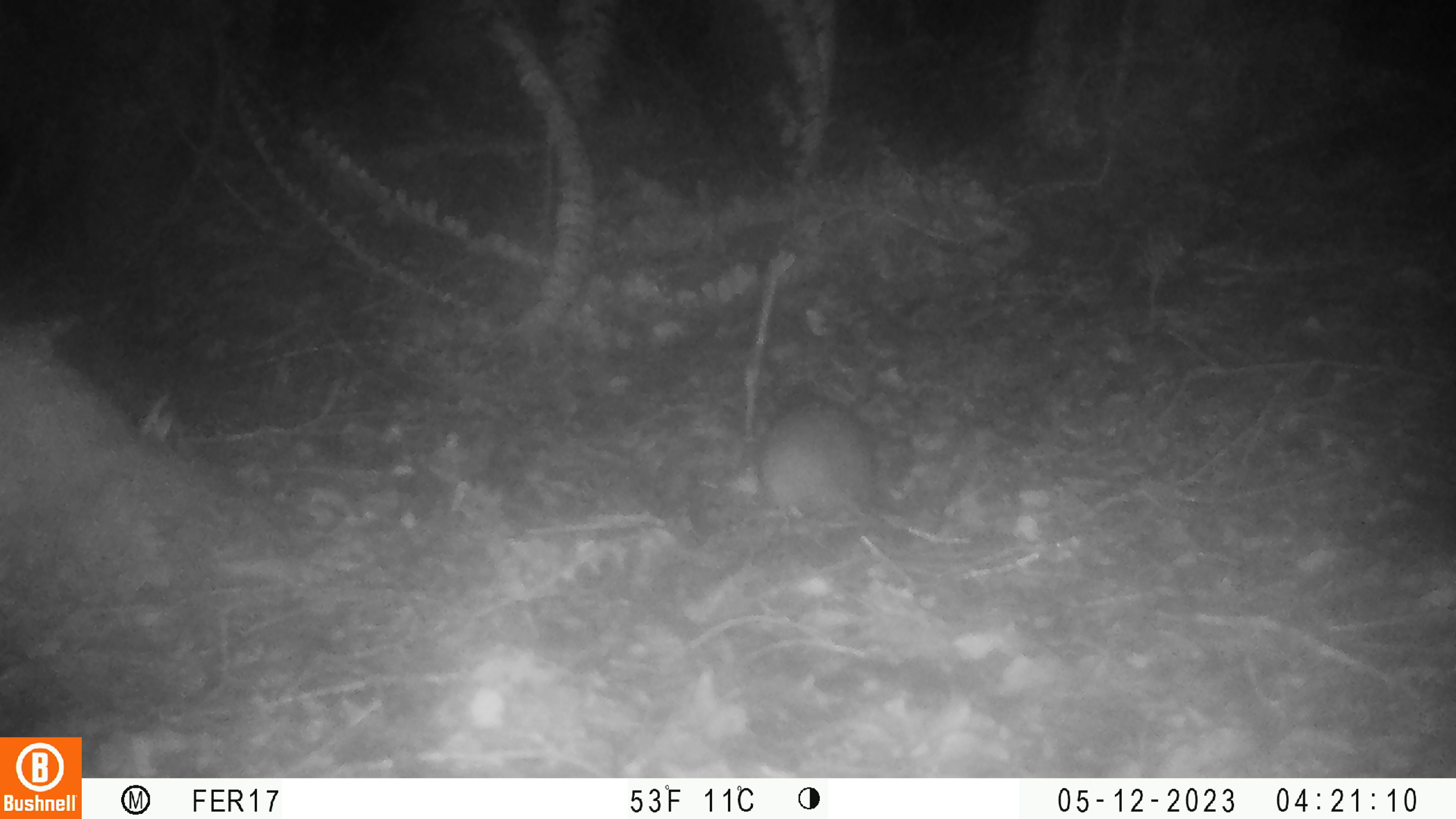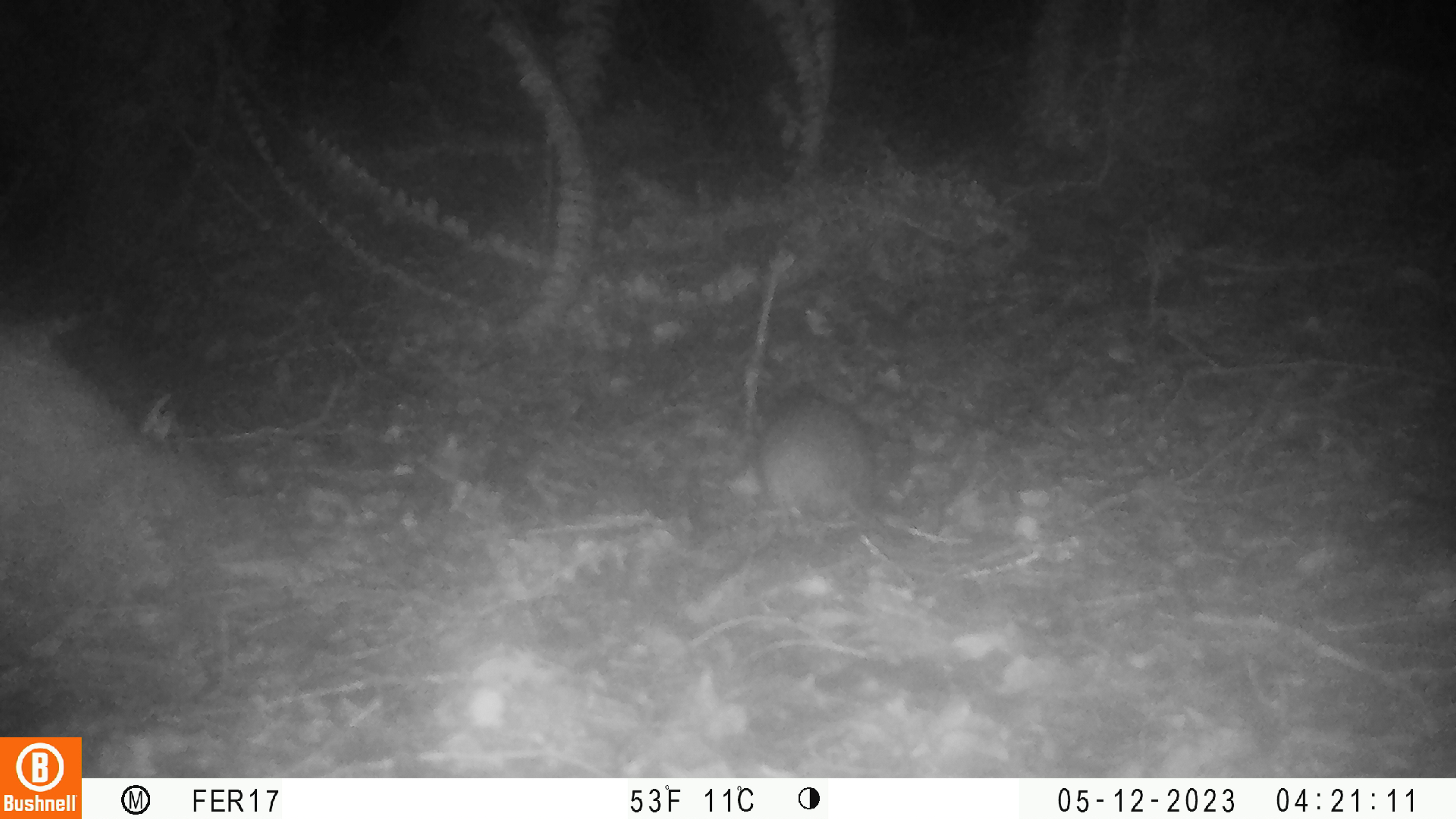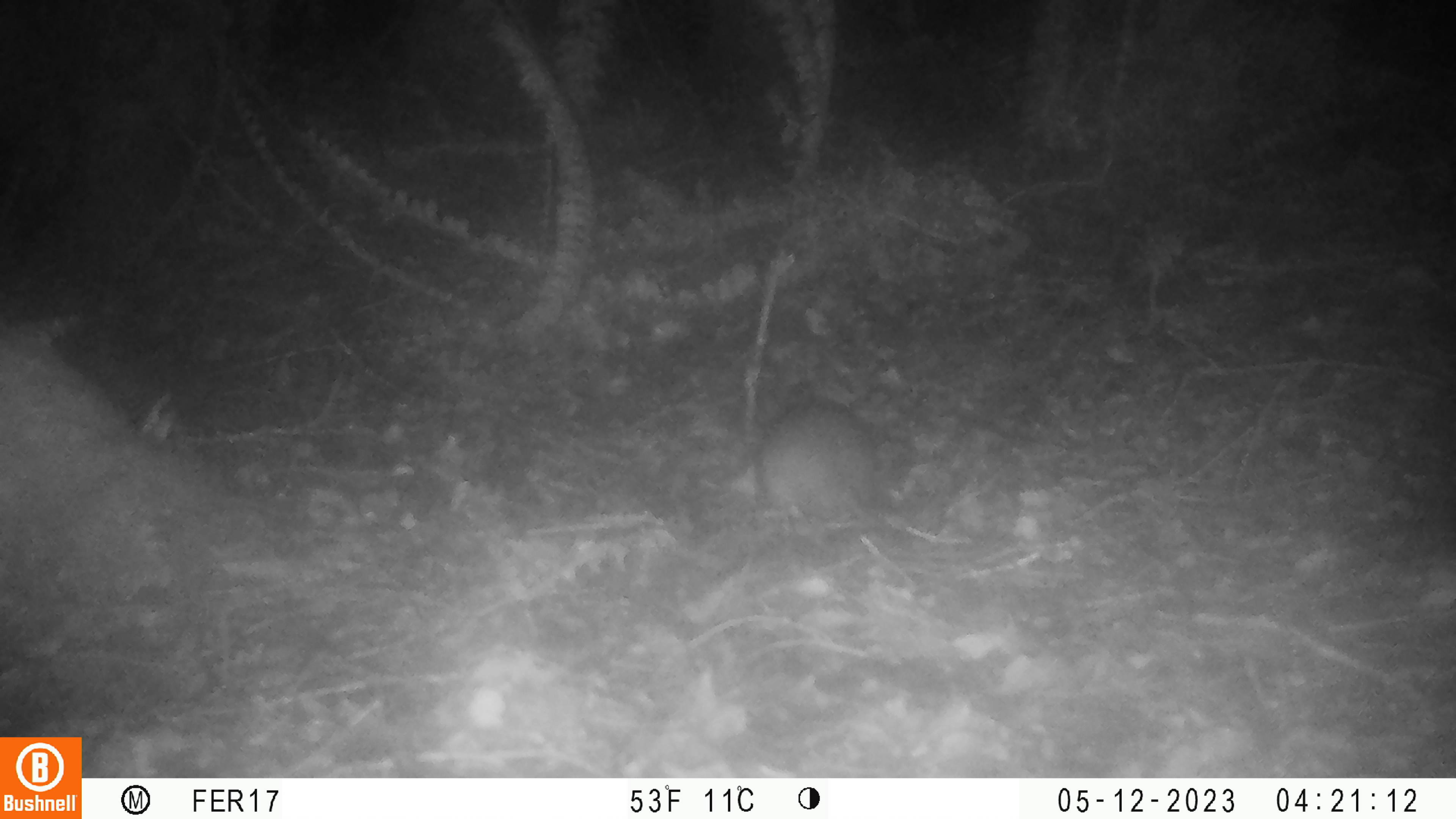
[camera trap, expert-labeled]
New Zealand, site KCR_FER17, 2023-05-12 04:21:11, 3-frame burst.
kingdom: Animalia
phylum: Chordata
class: Mammalia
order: Rodentia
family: Muridae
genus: Rattus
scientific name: Rattus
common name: rat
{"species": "rat (Rattus)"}